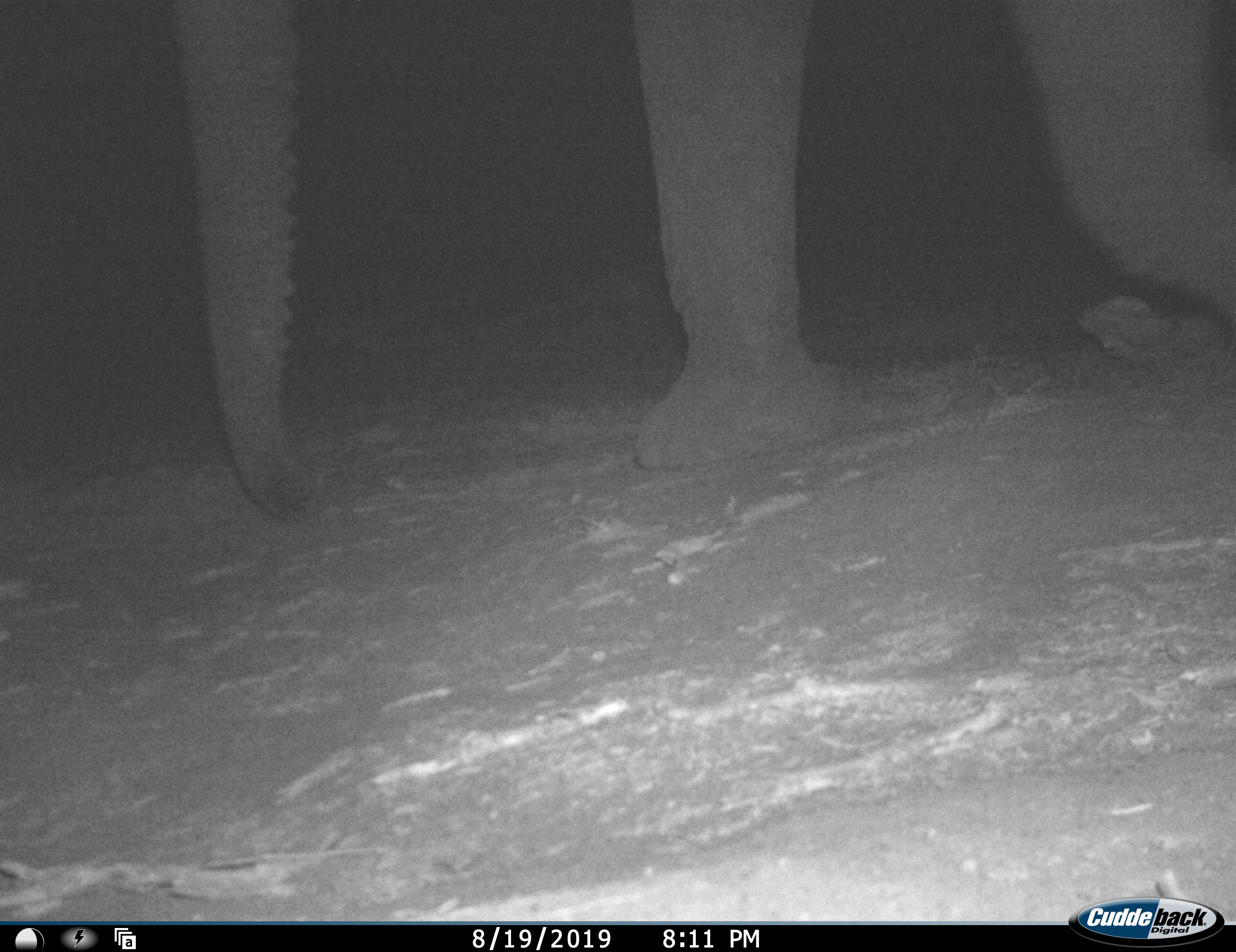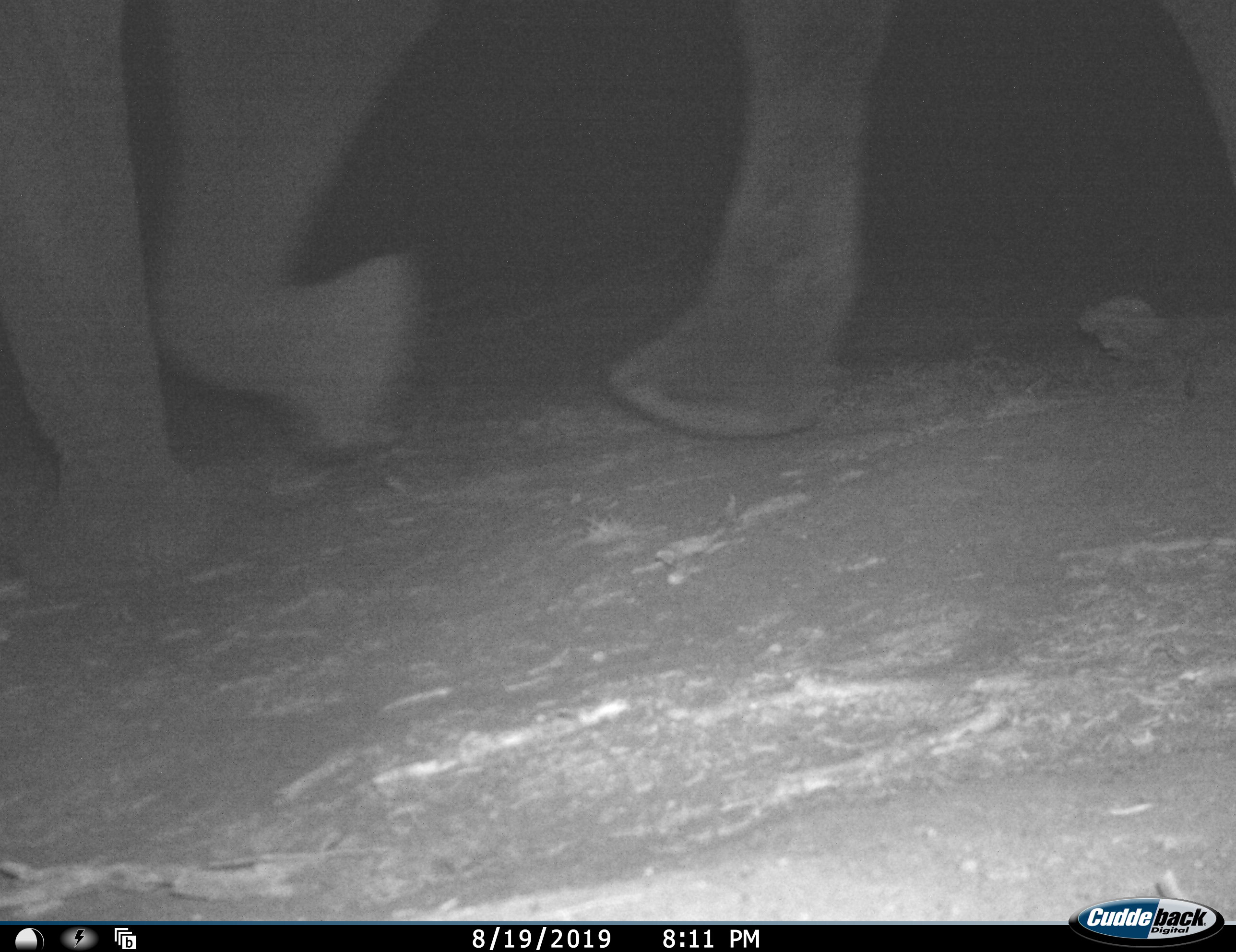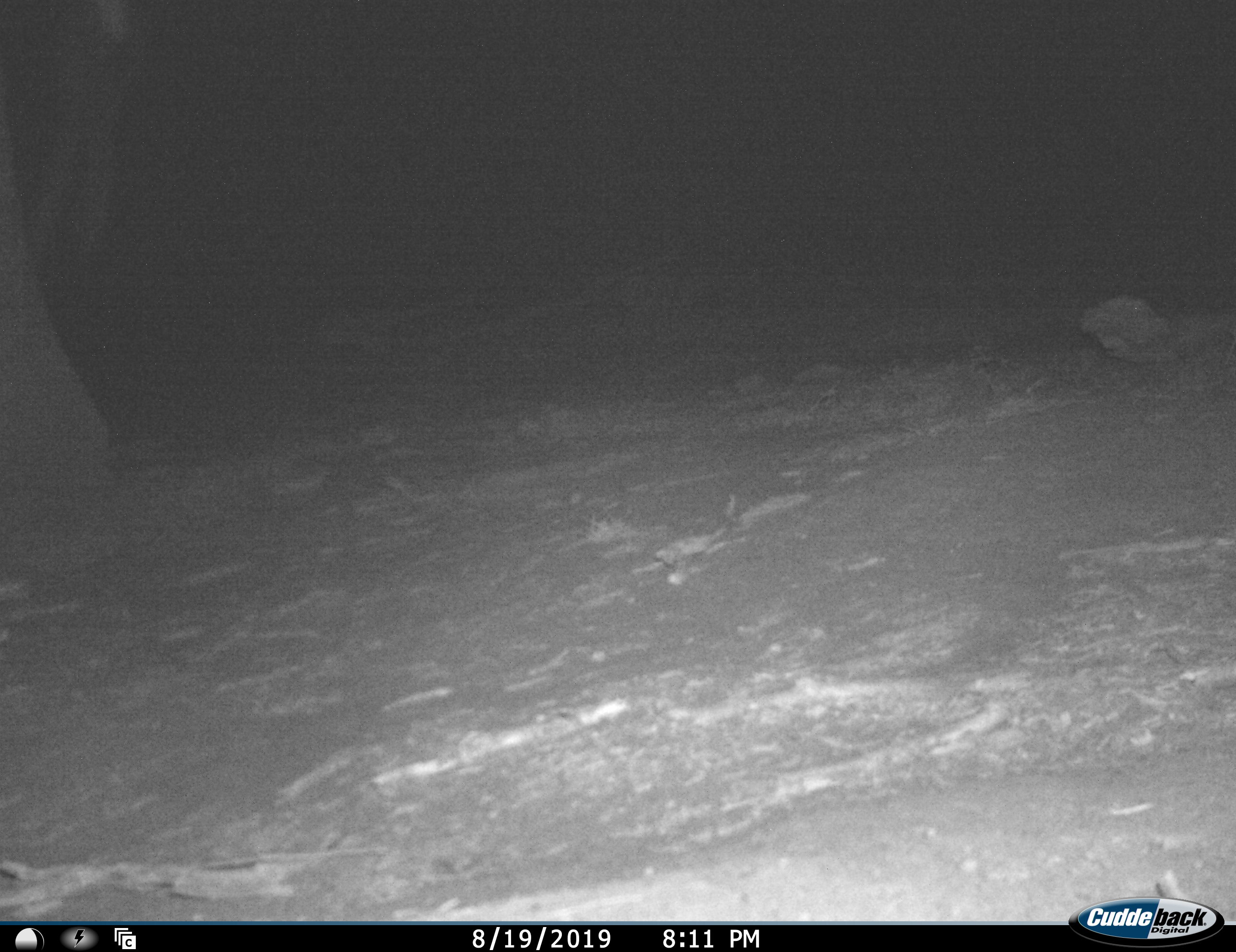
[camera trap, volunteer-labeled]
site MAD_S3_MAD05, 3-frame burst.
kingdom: Animalia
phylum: Chordata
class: Mammalia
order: Proboscidea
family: Elephantidae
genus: Loxodonta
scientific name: Loxodonta africana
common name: african bush elephant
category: elephant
Elephant (african bush elephant) (Loxodonta africana), count 1. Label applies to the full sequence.